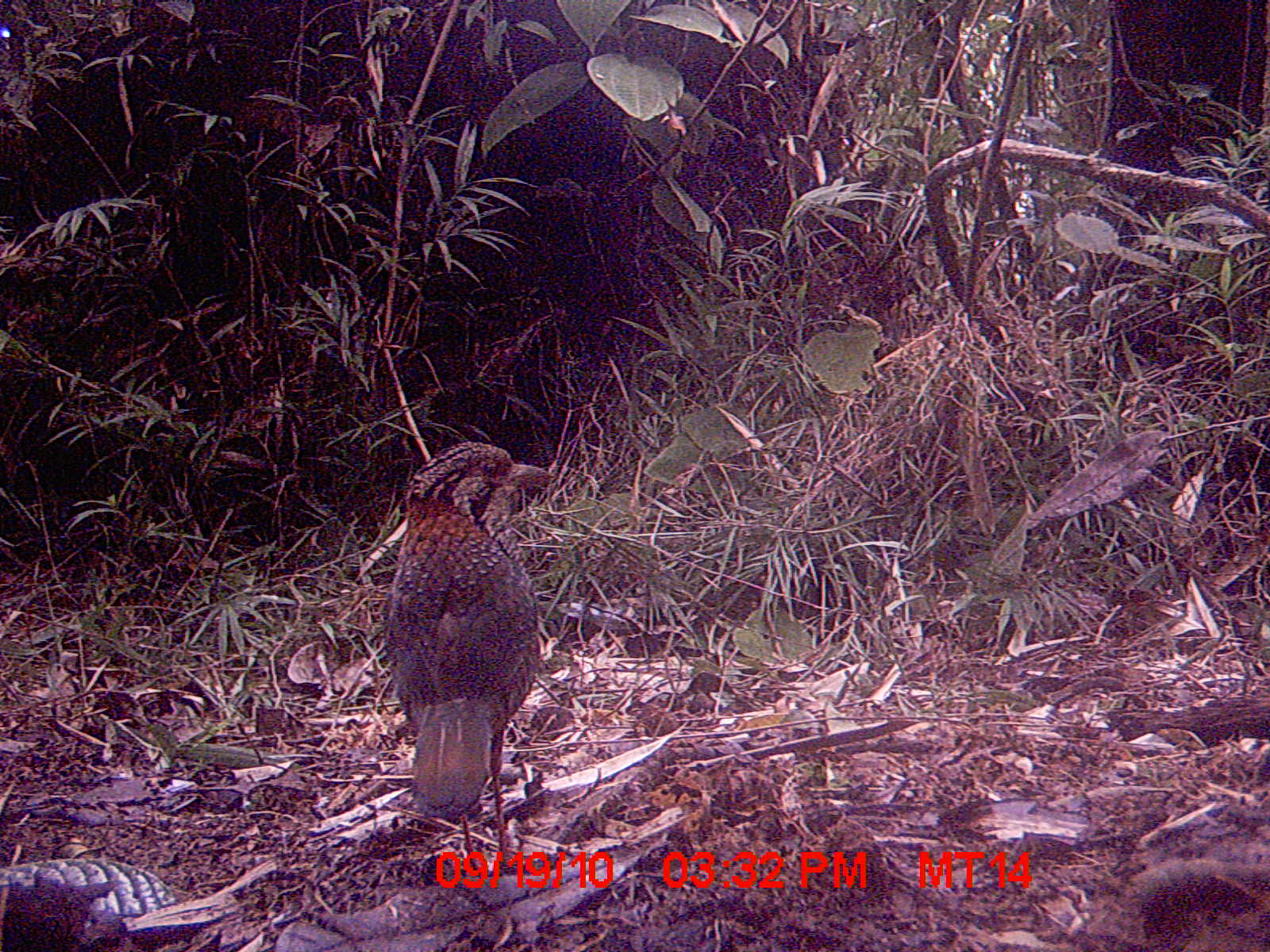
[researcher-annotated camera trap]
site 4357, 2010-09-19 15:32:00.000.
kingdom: Animalia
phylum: Chordata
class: Aves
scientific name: Aves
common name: bird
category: unknown bird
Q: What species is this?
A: Unknown bird (bird) (Aves).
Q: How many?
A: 1.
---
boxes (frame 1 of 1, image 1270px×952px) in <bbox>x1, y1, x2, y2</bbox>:
unknown bird: <bbox>381, 439, 556, 873</bbox>